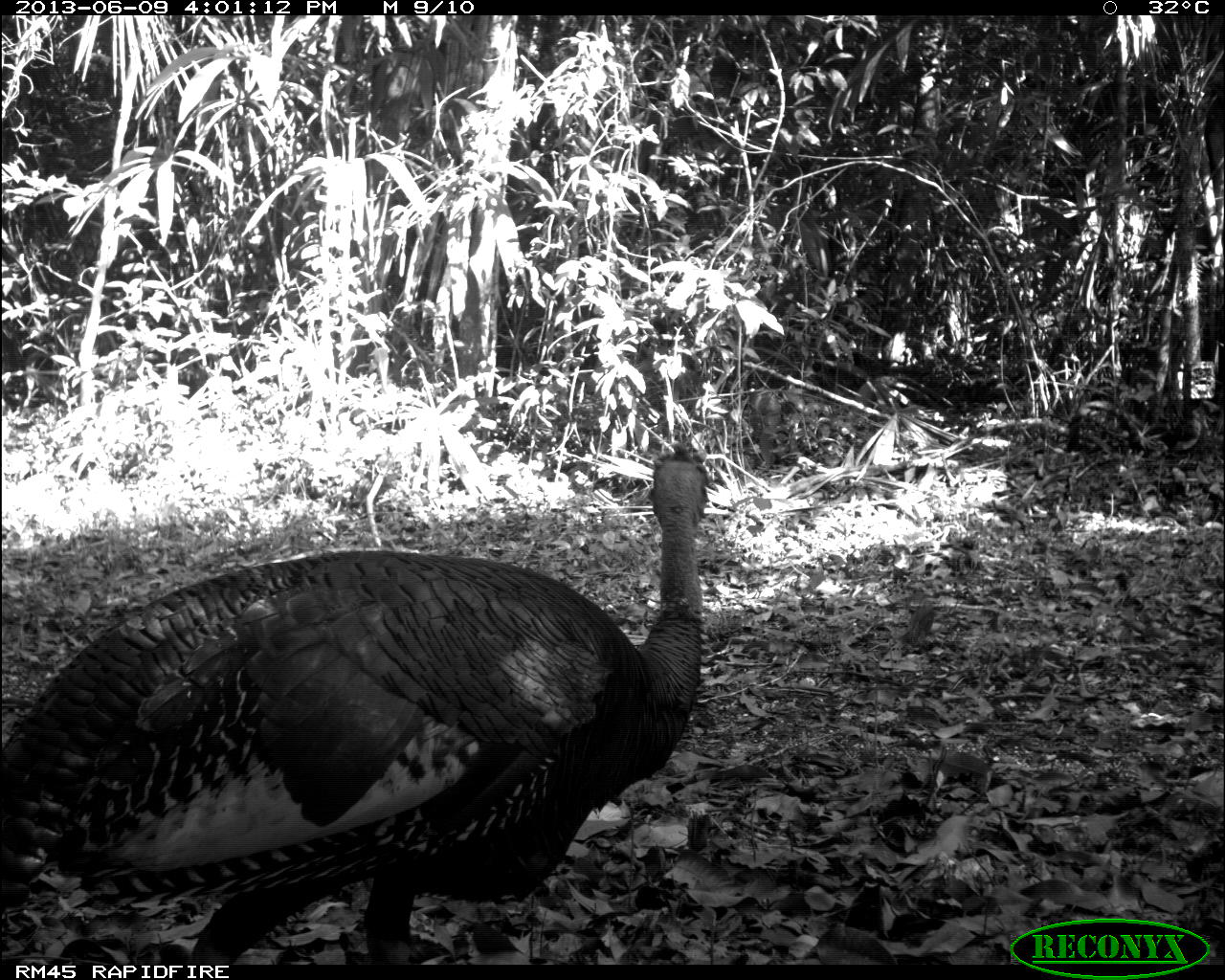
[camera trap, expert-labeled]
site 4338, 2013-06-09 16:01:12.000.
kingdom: Animalia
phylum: Chordata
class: Aves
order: Galliformes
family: Phasianidae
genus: Meleagris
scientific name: Meleagris ocellata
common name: ocellated turkey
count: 1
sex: male